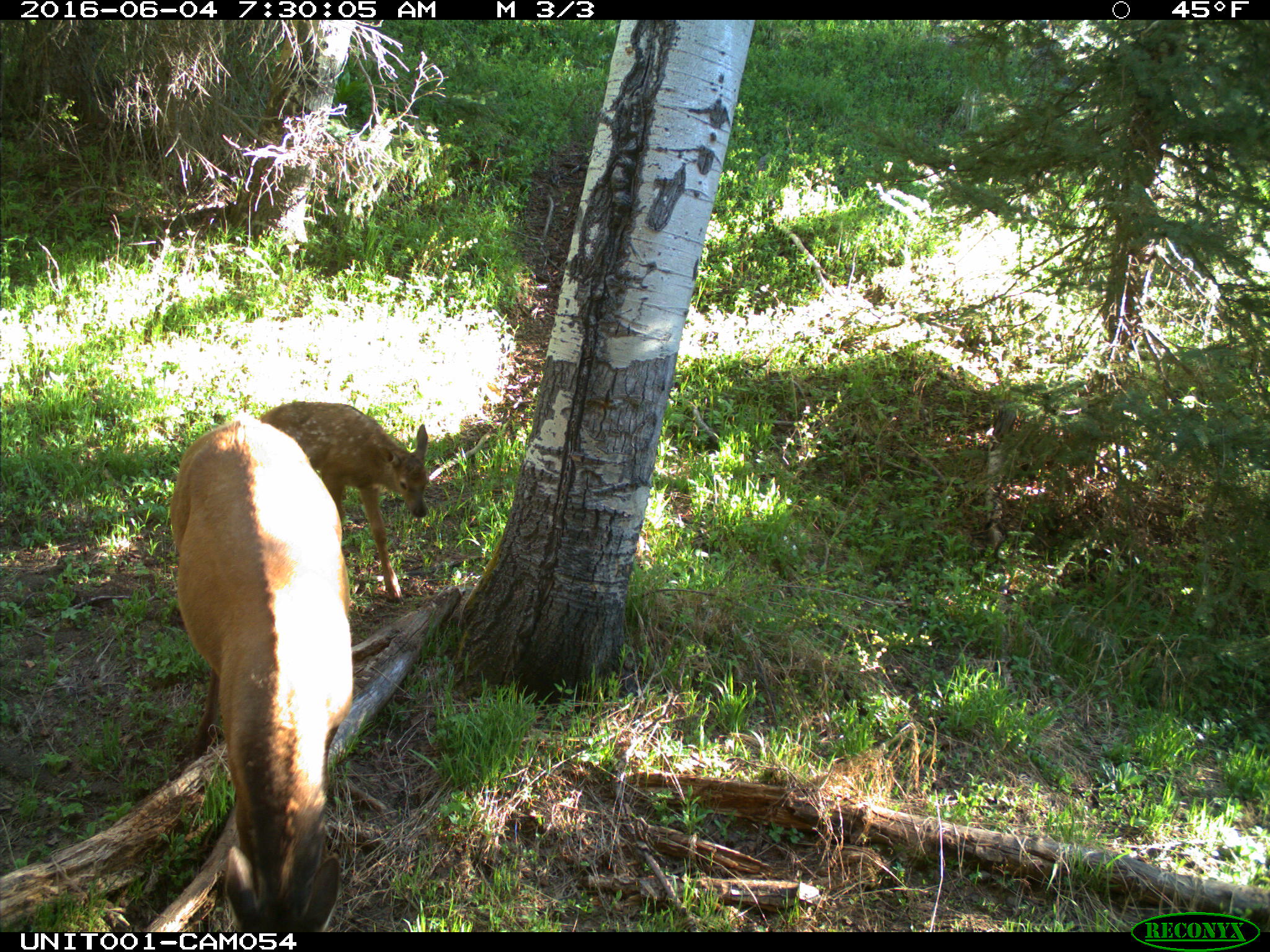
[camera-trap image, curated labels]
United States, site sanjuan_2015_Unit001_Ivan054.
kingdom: Animalia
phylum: Chordata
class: Mammalia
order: Artiodactyla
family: Cervidae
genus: Cervus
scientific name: Cervus elaphus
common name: red deer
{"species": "Cervus elaphus (red deer)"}